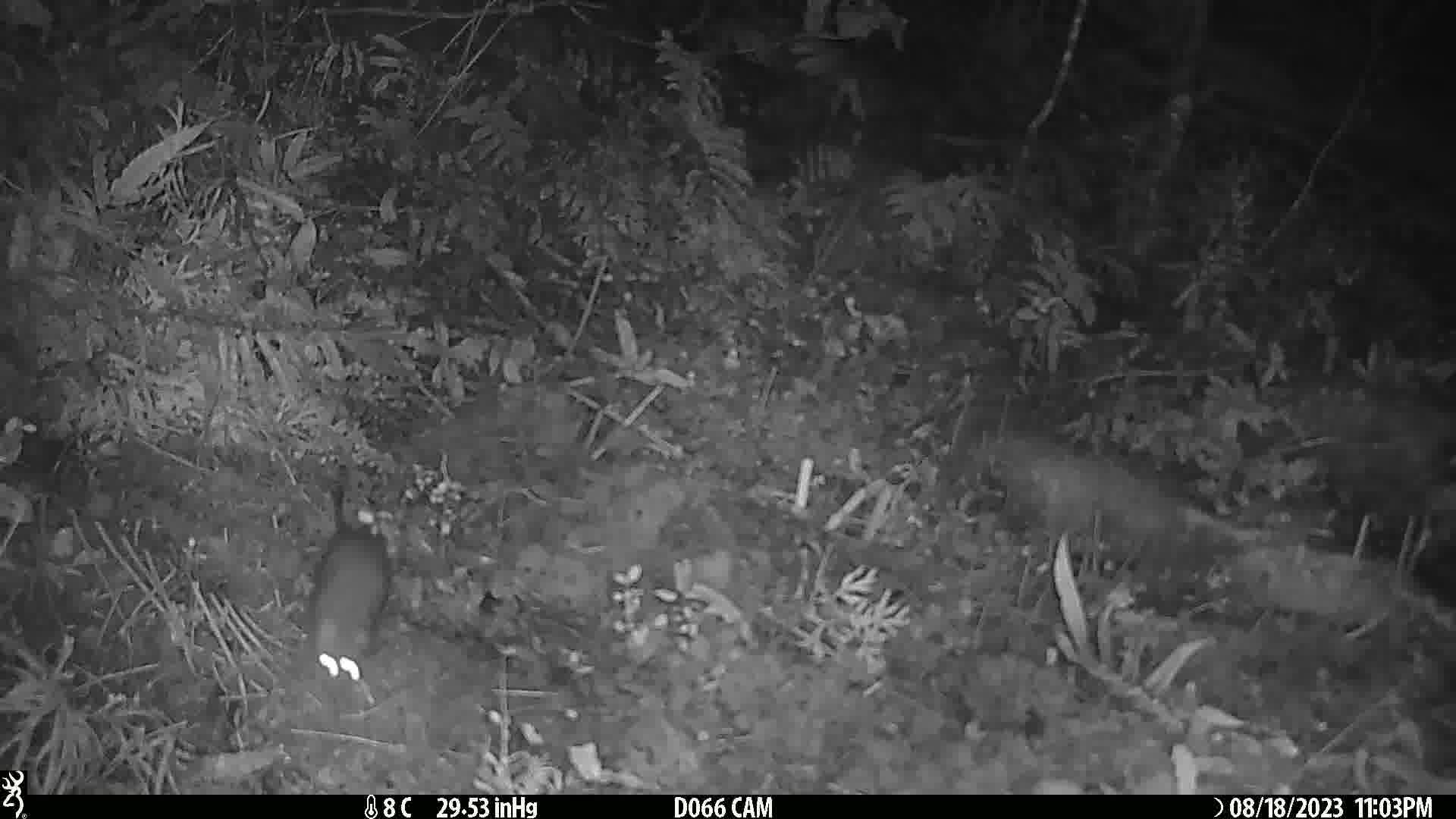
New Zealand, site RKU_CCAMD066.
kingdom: Animalia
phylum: Chordata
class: Mammalia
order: Rodentia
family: Muridae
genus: Rattus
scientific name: Rattus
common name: rat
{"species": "rat (Rattus)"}